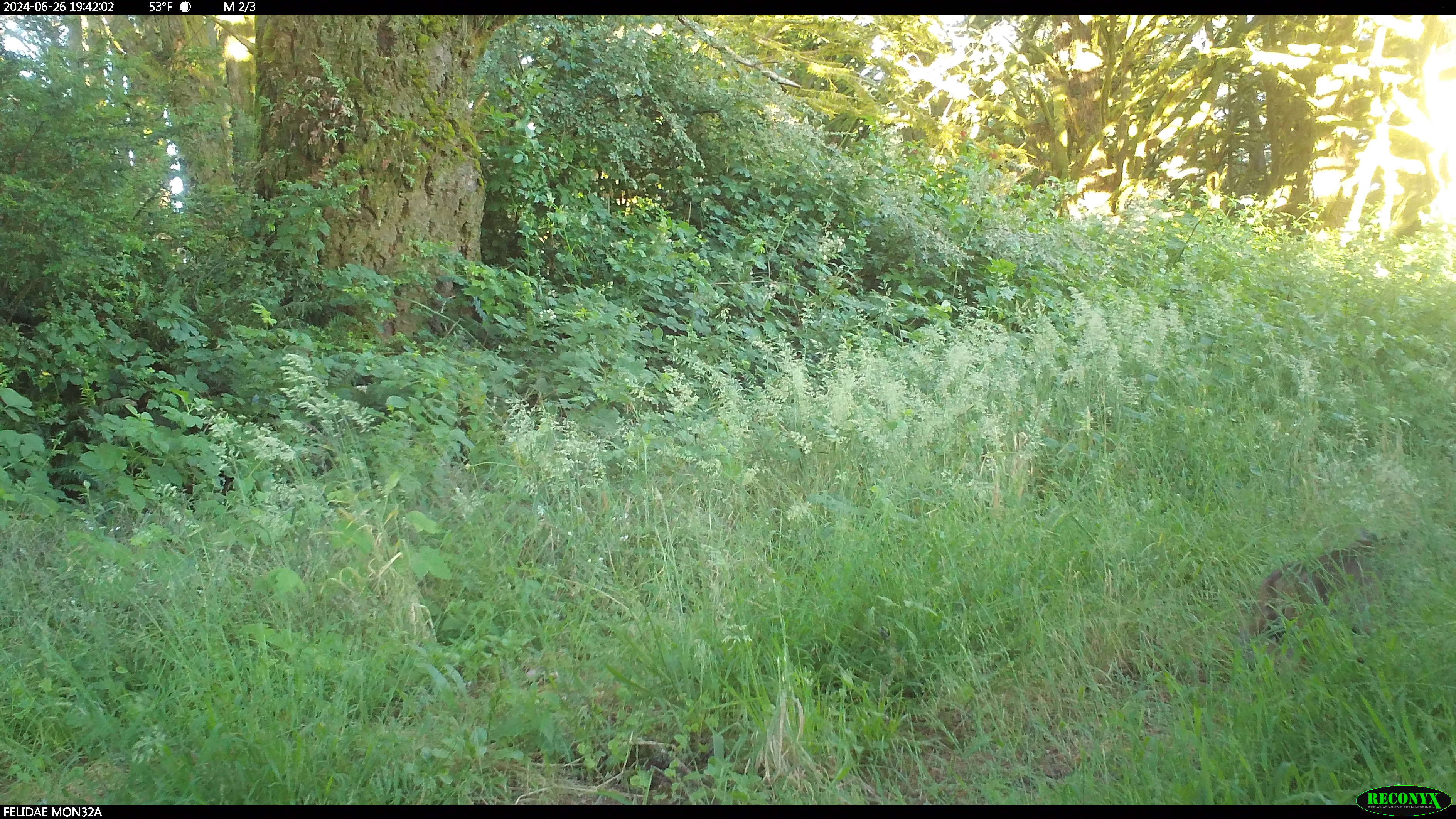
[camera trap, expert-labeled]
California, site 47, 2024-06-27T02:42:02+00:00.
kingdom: Animalia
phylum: Chordata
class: Mammalia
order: Carnivora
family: Felidae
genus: Lynx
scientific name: Lynx rufus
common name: bobcat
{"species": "bobcat (Lynx rufus)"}